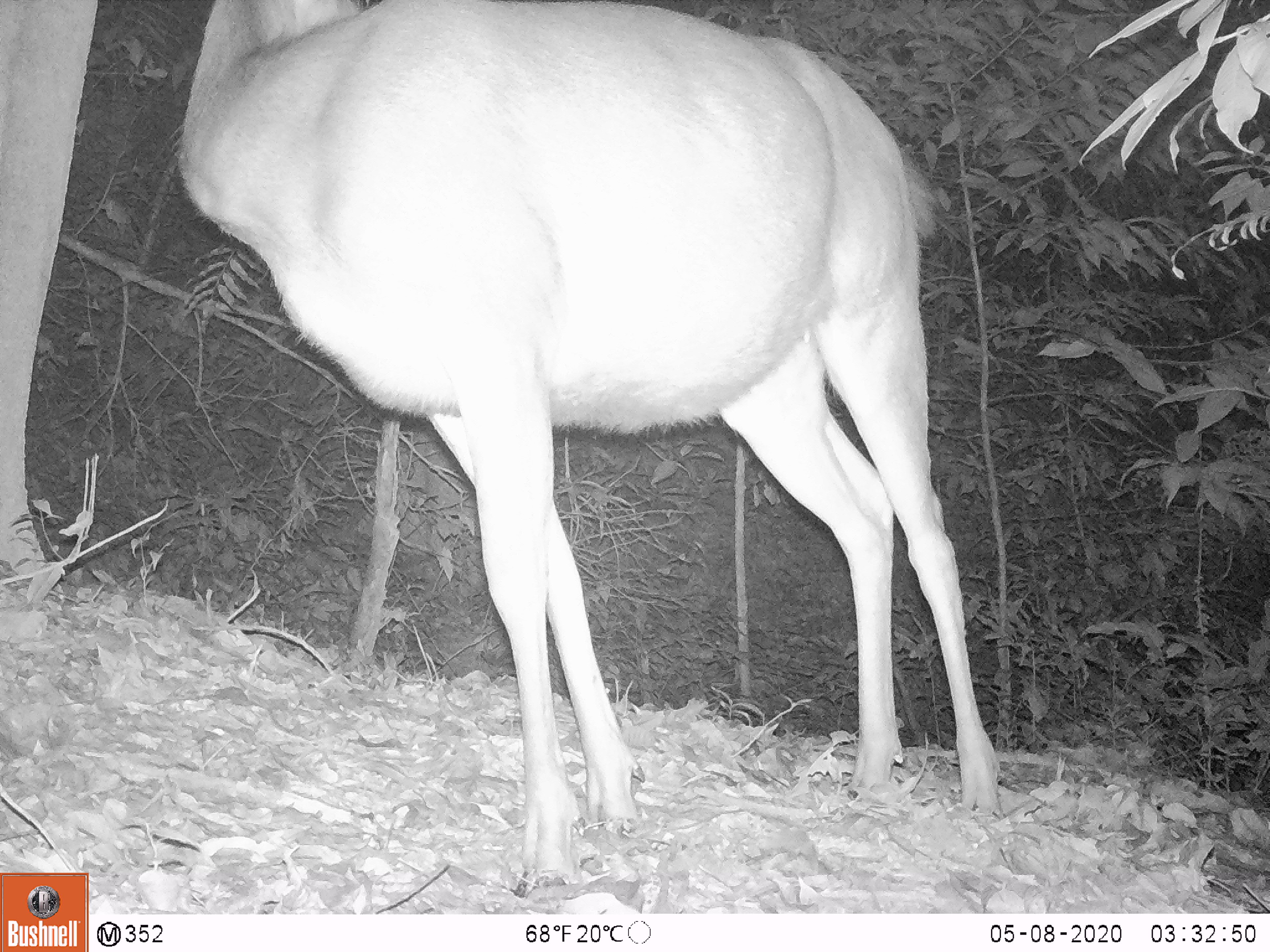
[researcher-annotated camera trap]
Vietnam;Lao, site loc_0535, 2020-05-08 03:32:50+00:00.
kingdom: Animalia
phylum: Chordata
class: Mammalia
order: Artiodactyla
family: Cervidae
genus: Rusa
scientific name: Rusa unicolor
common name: sambar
Sambar (Rusa unicolor). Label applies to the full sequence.